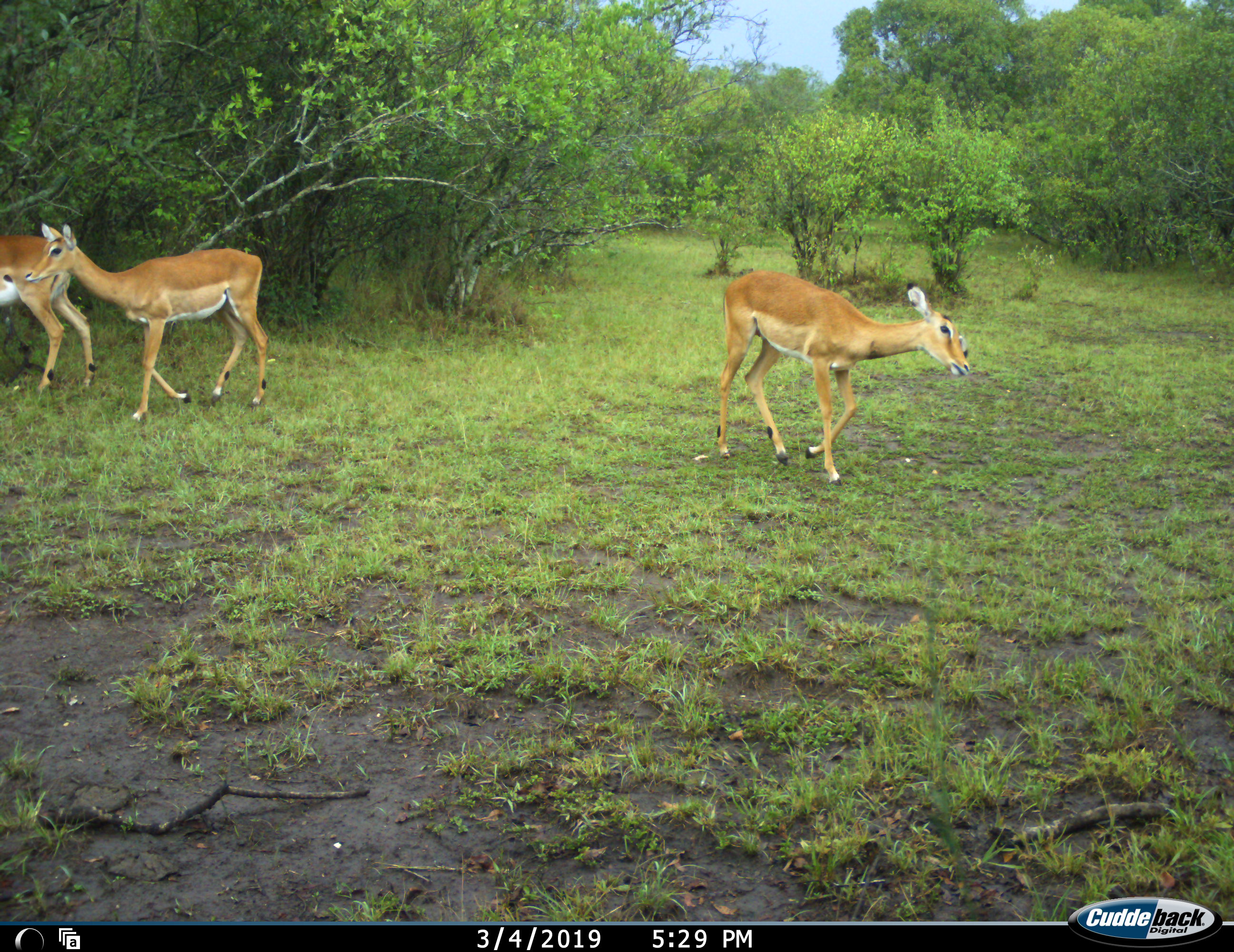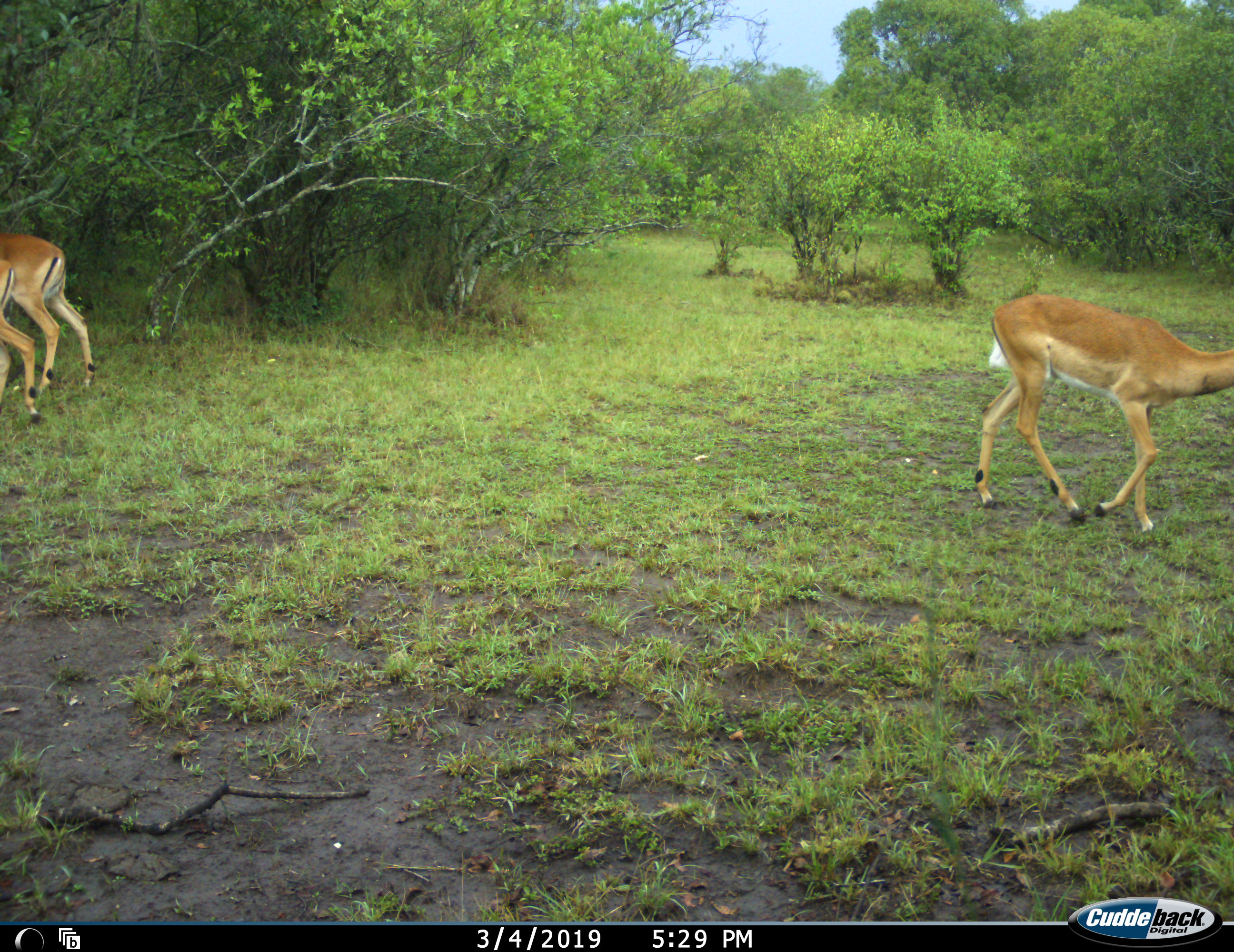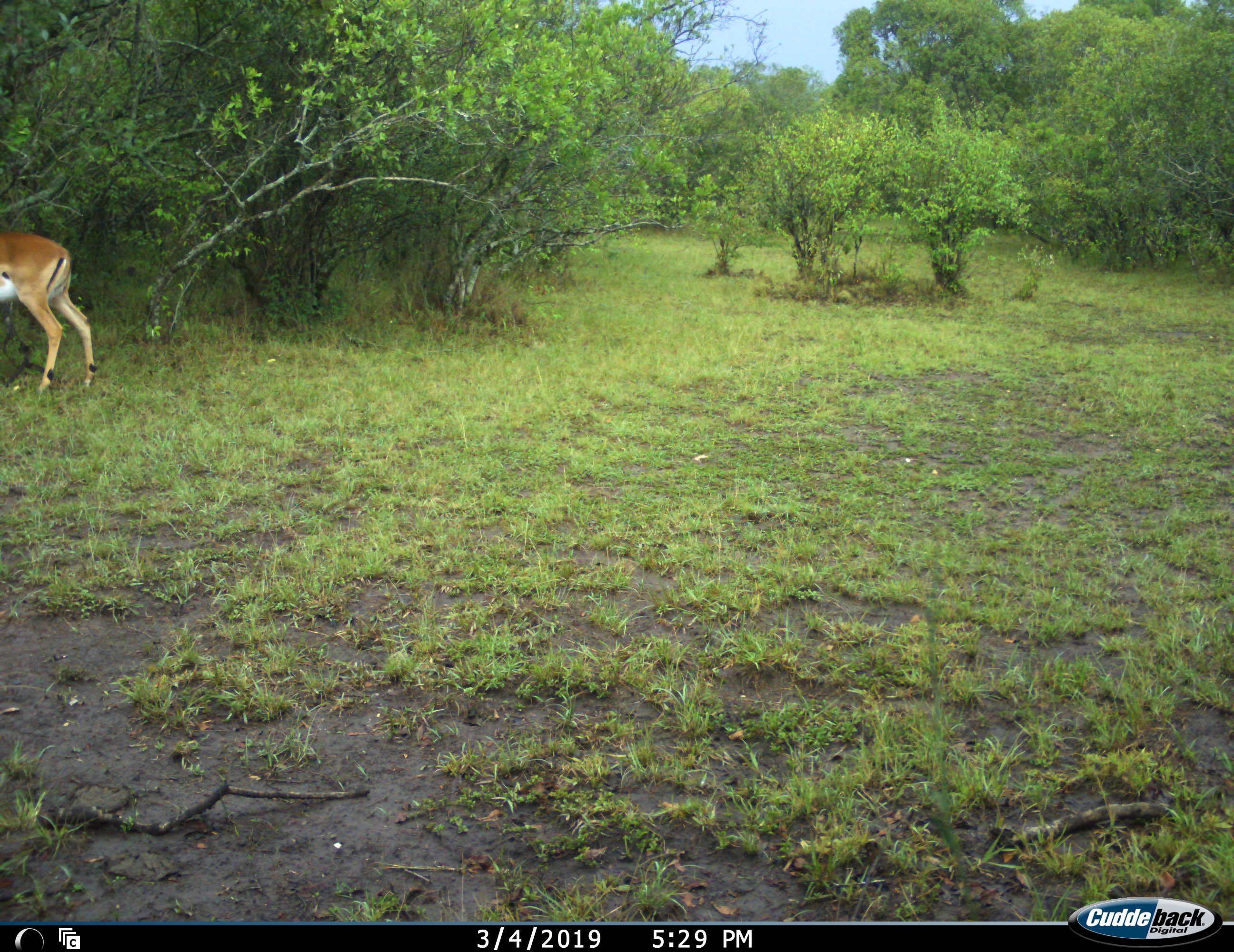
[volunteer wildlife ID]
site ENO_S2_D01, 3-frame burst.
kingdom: Animalia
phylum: Chordata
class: Mammalia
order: Artiodactyla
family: Bovidae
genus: Aepyceros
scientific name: Aepyceros melampus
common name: impala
Impala (Aepyceros melampus), count 3. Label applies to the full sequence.